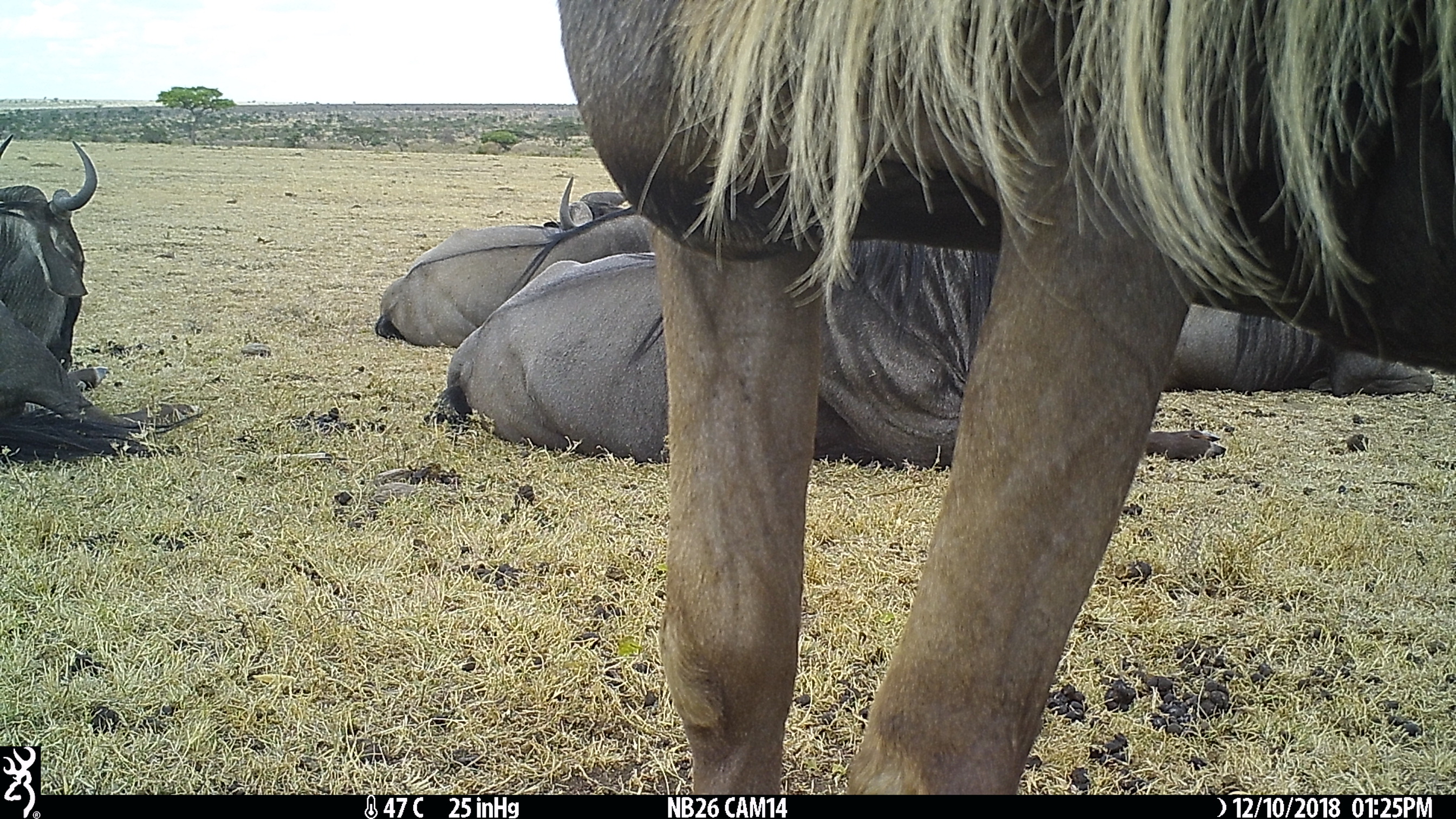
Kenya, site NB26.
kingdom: Animalia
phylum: Chordata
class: Mammalia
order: Artiodactyla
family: Bovidae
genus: Connochaetes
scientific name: Connochaetes taurinus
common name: blue wildebeest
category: wildebeest